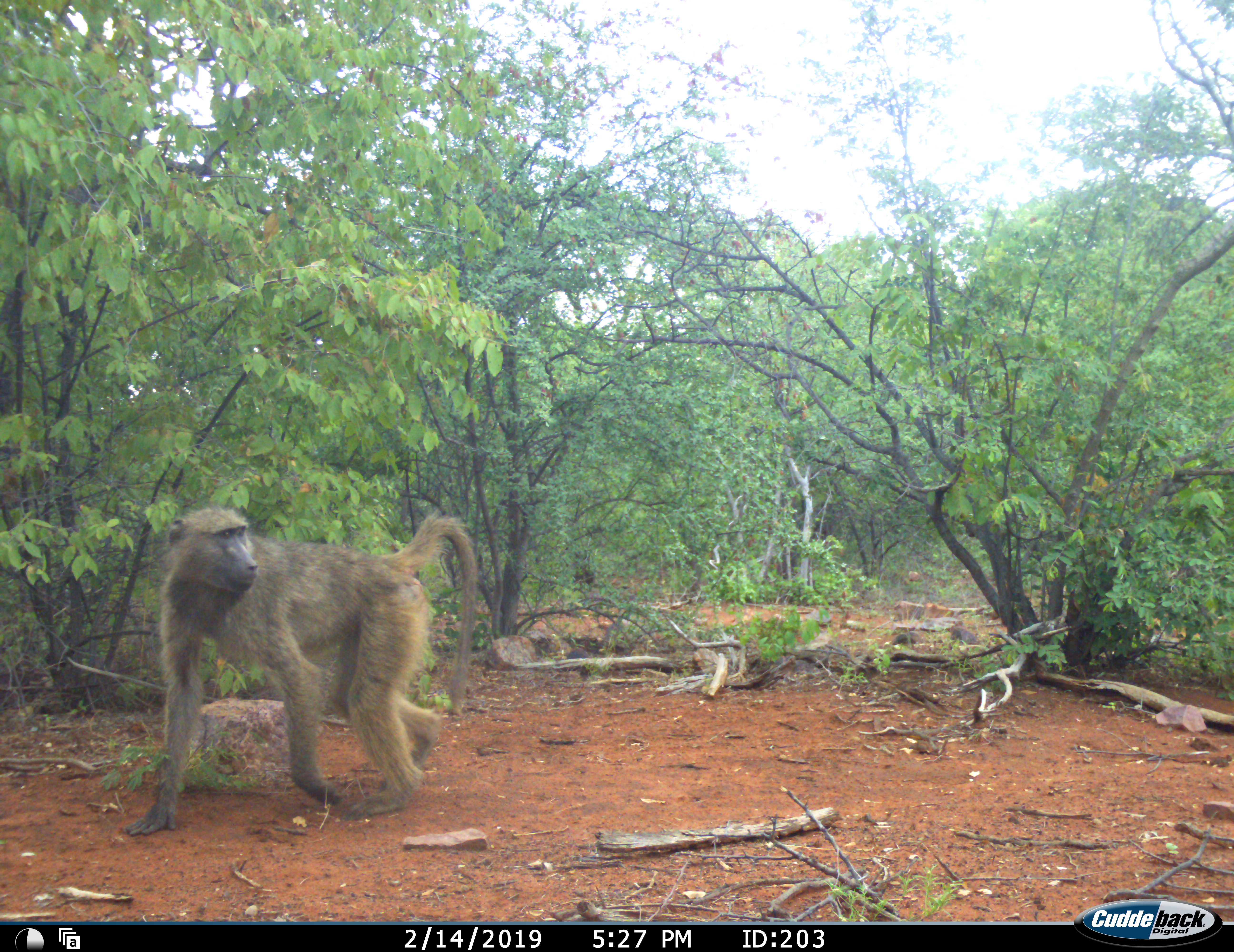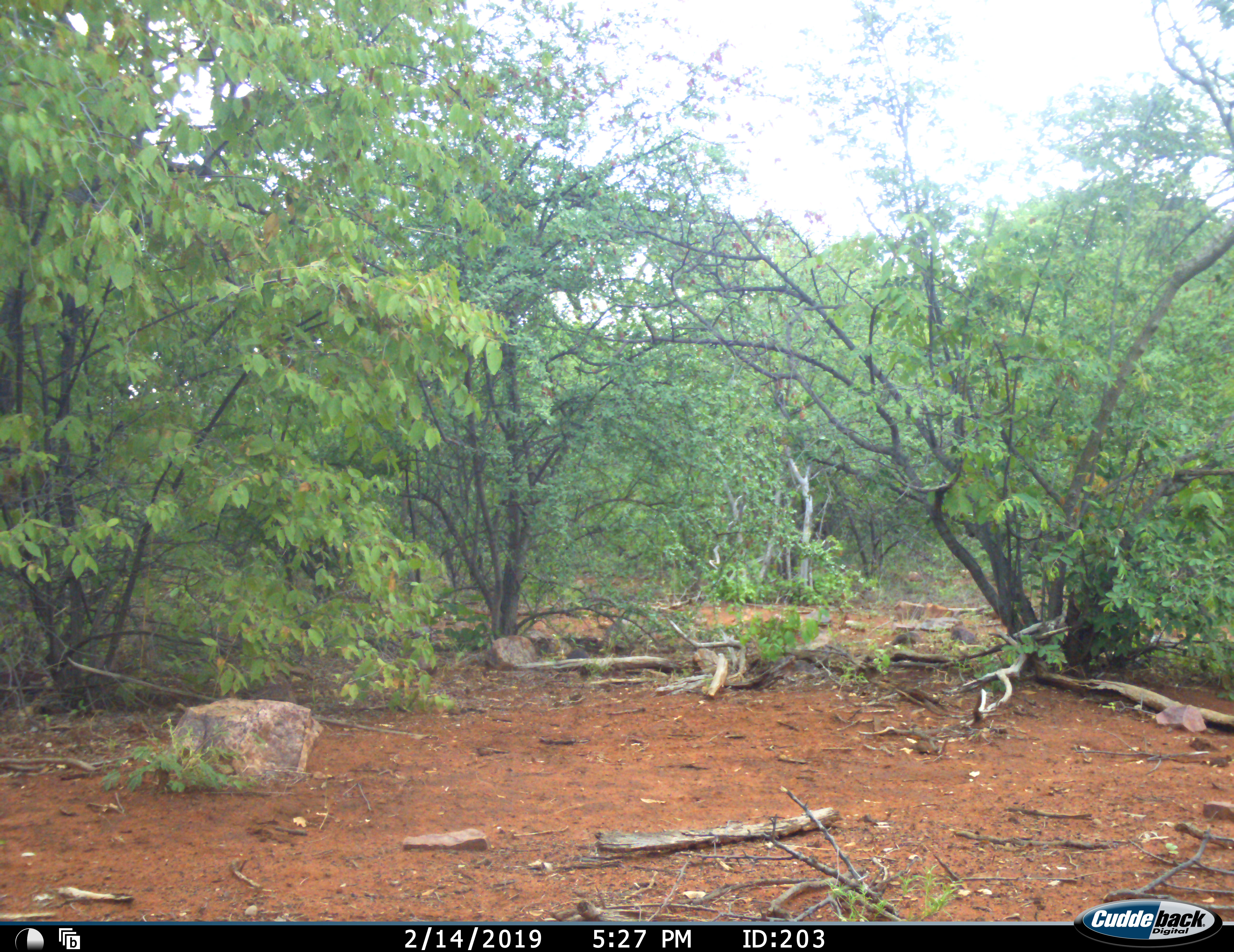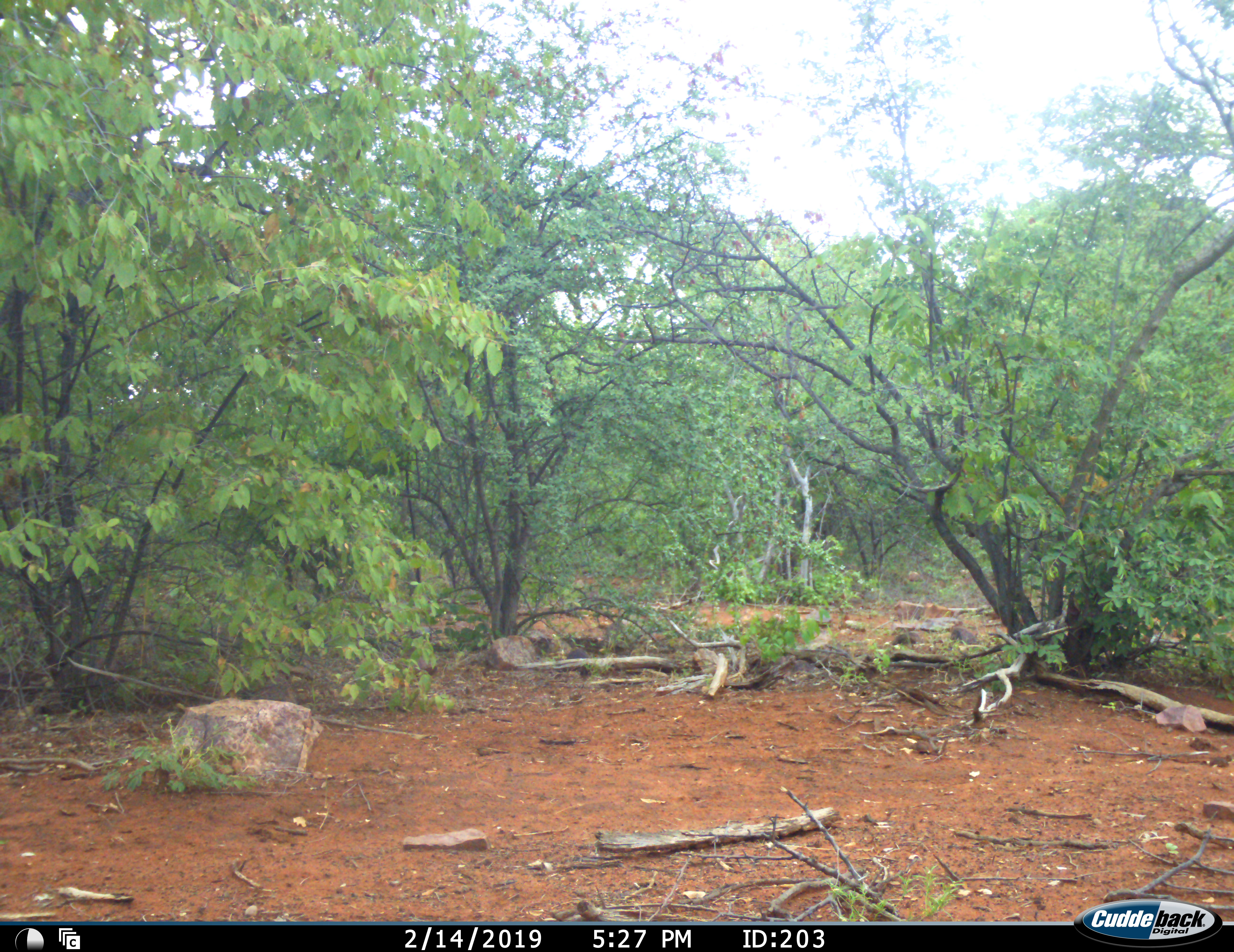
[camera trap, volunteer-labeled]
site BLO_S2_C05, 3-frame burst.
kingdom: Animalia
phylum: Chordata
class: Mammalia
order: Primates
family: Cercopithecidae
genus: Papio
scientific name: Papio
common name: baboon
Baboon (Papio), count 1. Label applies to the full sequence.